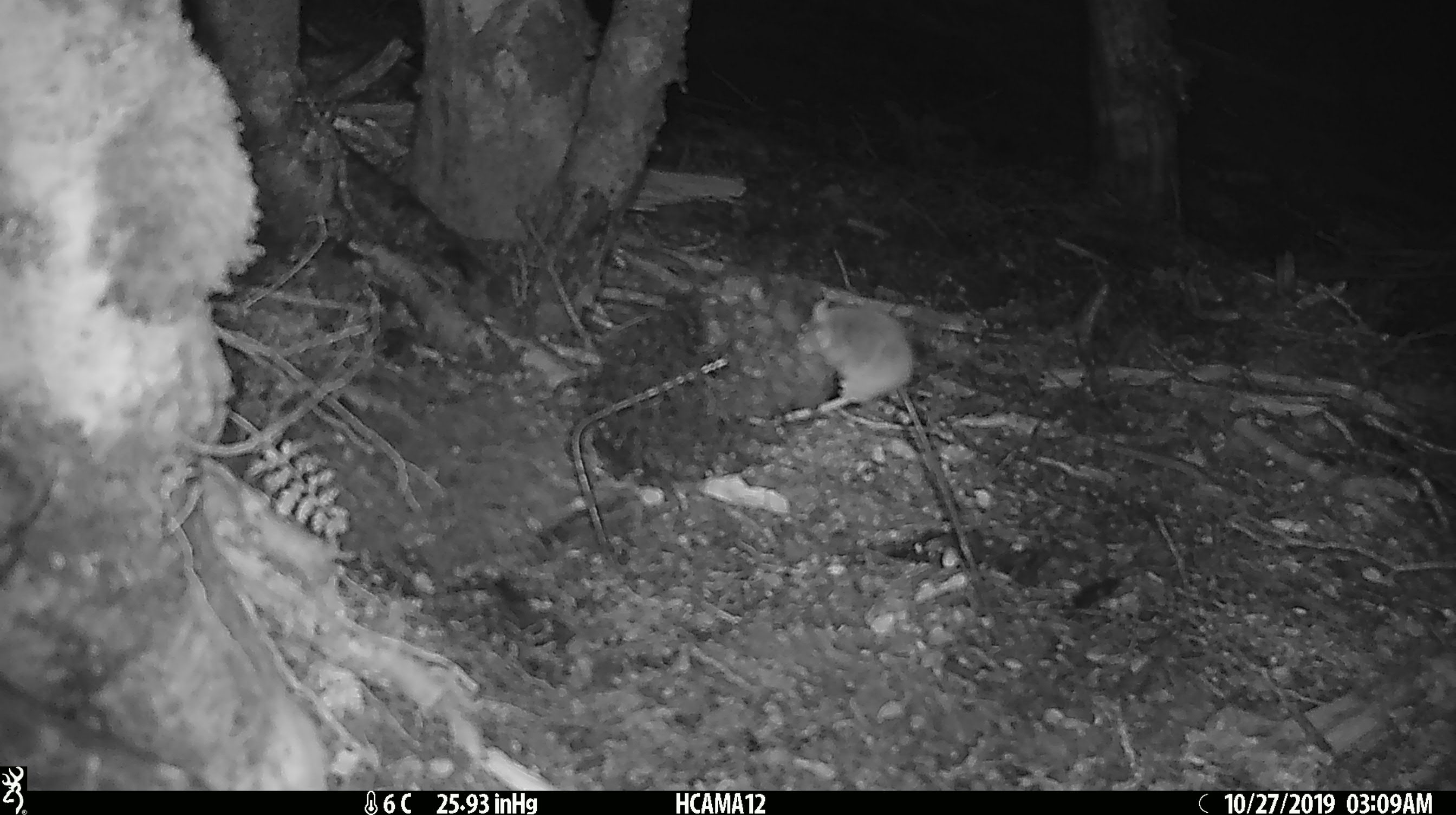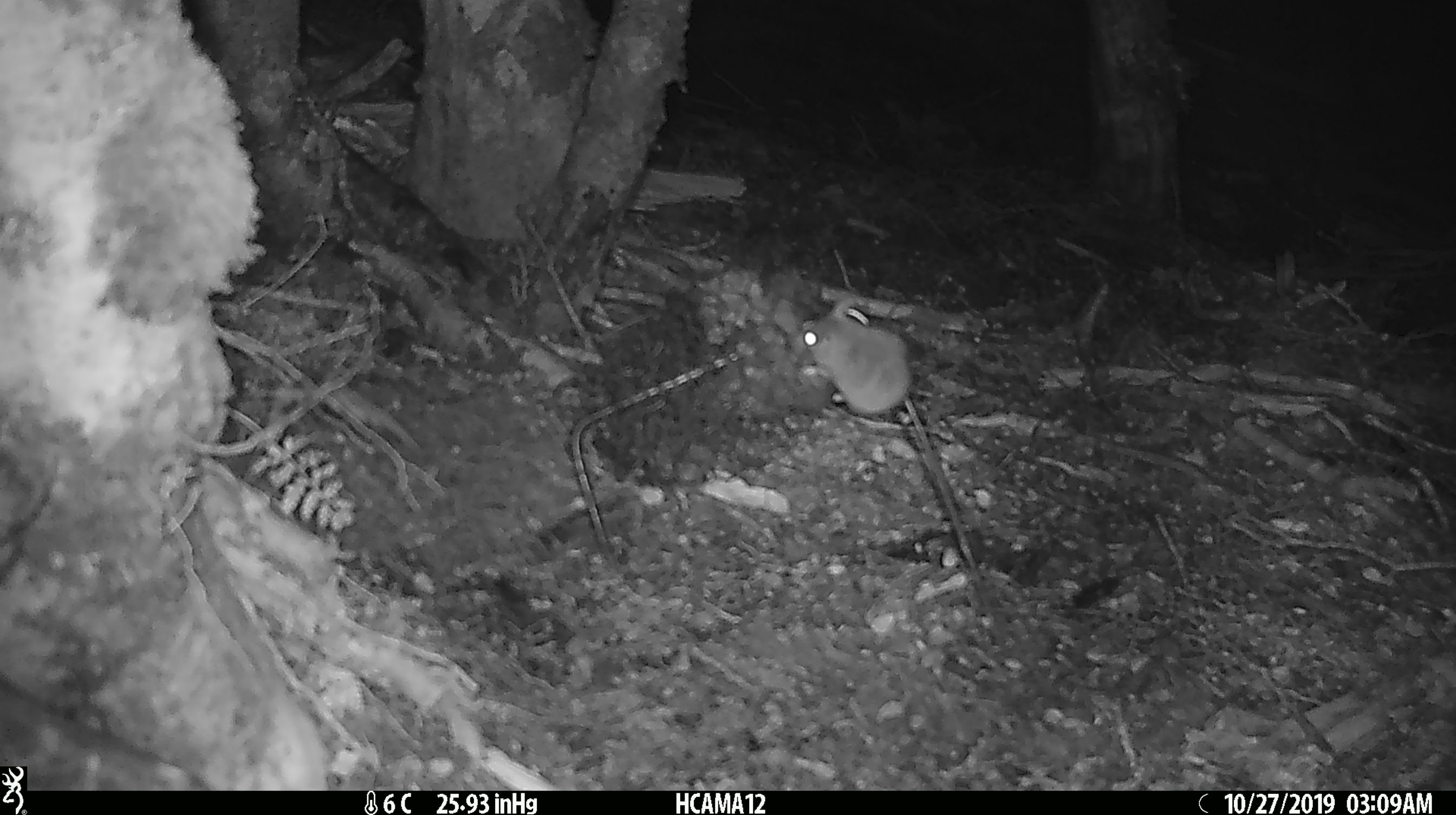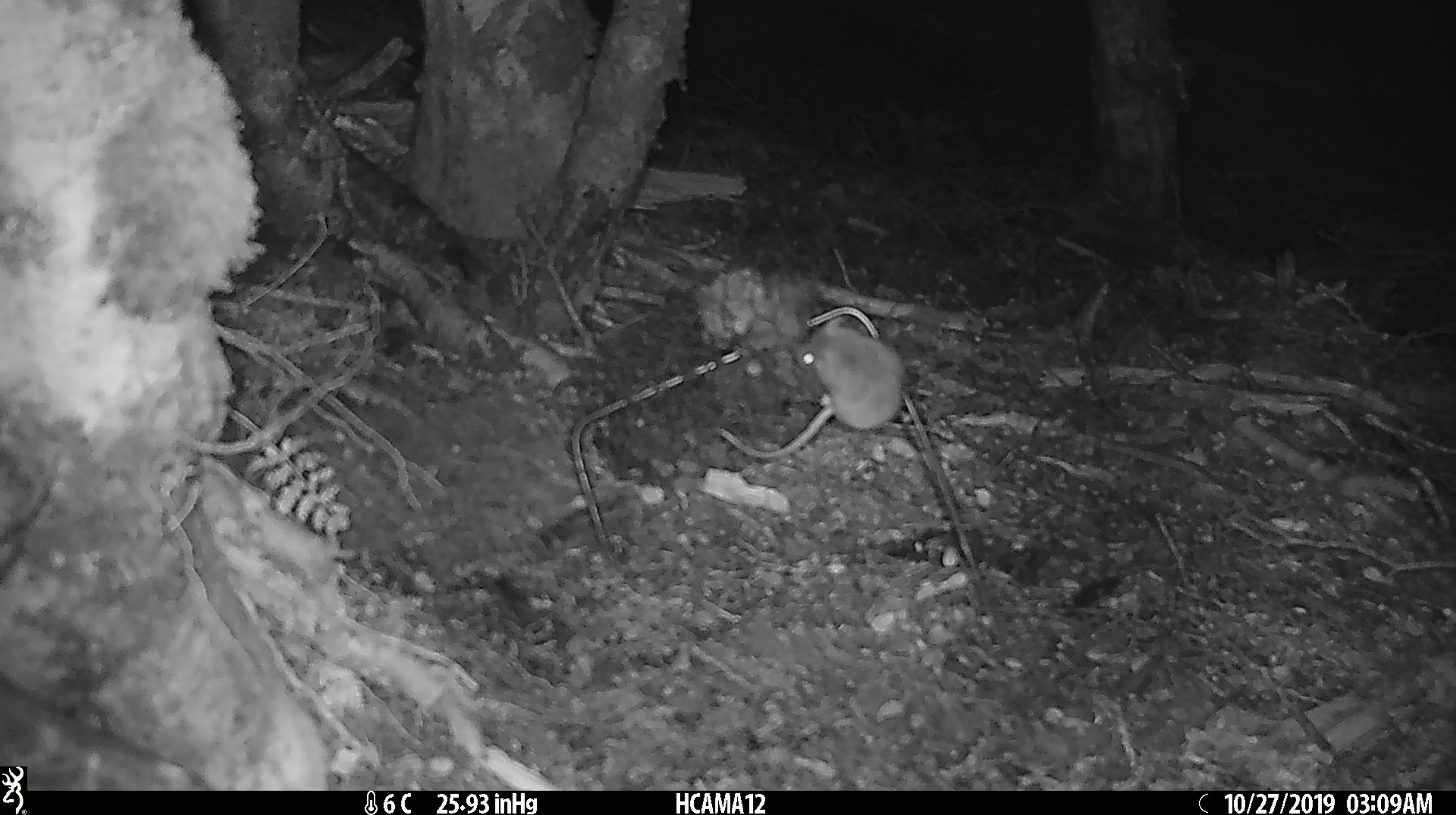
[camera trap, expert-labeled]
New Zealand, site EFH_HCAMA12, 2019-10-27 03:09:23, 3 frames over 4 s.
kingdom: Animalia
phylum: Chordata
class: Mammalia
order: Rodentia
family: Muridae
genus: Mus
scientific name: Mus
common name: mouse